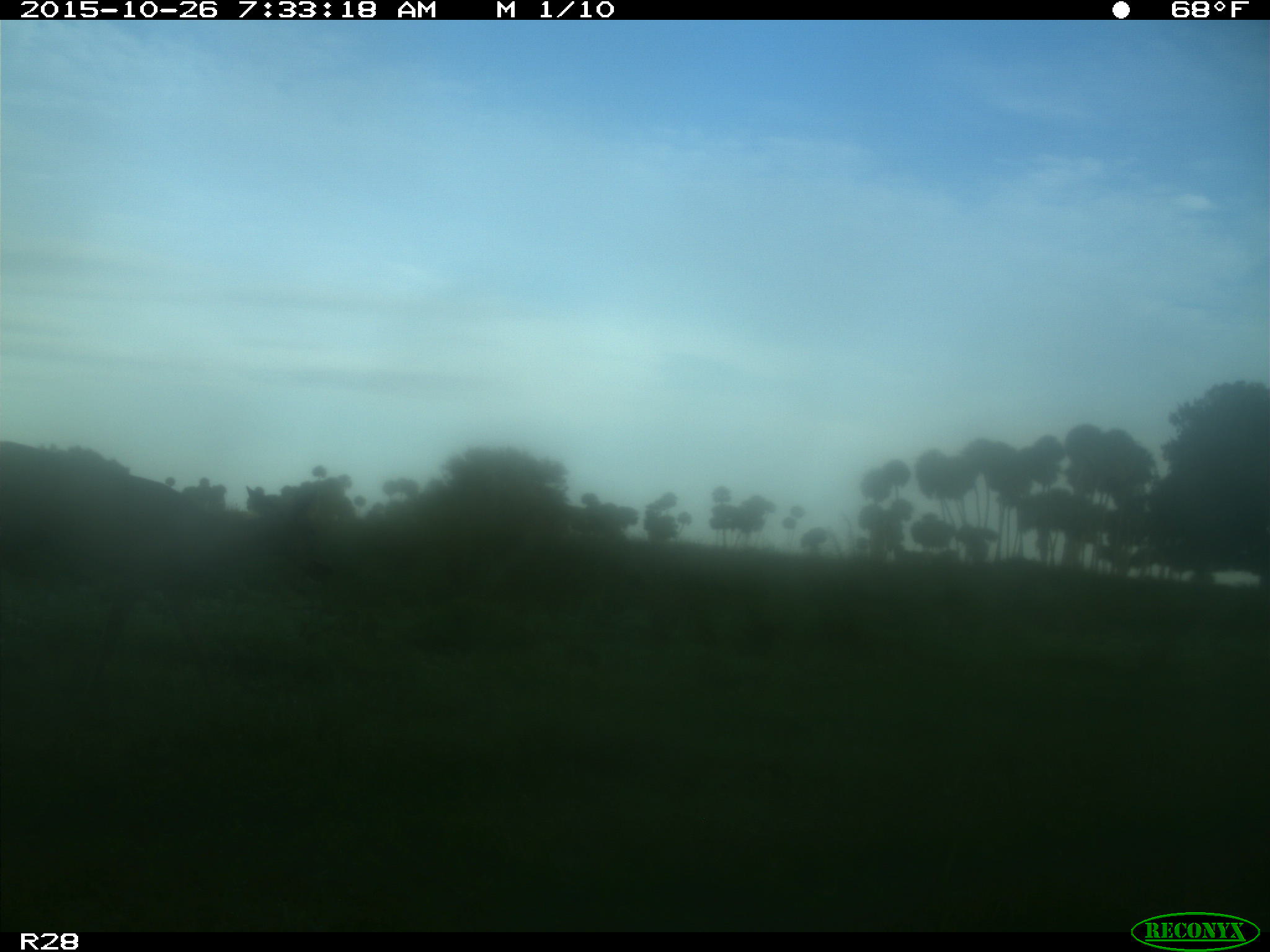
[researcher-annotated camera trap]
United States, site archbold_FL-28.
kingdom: Animalia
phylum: Chordata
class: Mammalia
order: Artiodactyla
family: Cervidae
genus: Odocoileus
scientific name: Odocoileus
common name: deer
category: unidentified deer